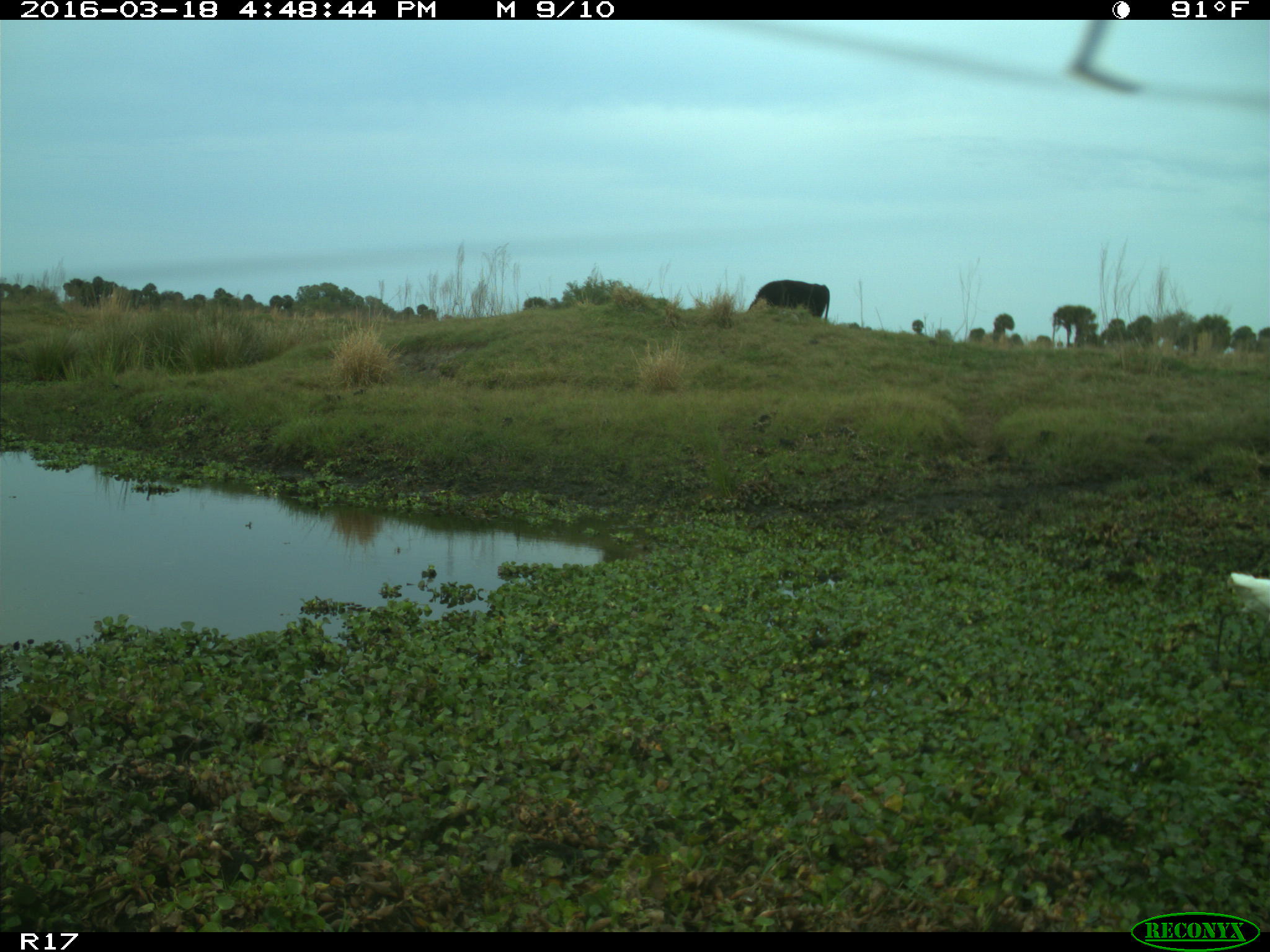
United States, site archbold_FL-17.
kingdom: Animalia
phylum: Chordata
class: Mammalia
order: Artiodactyla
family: Bovidae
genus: Bos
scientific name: Bos taurus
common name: domestic cow